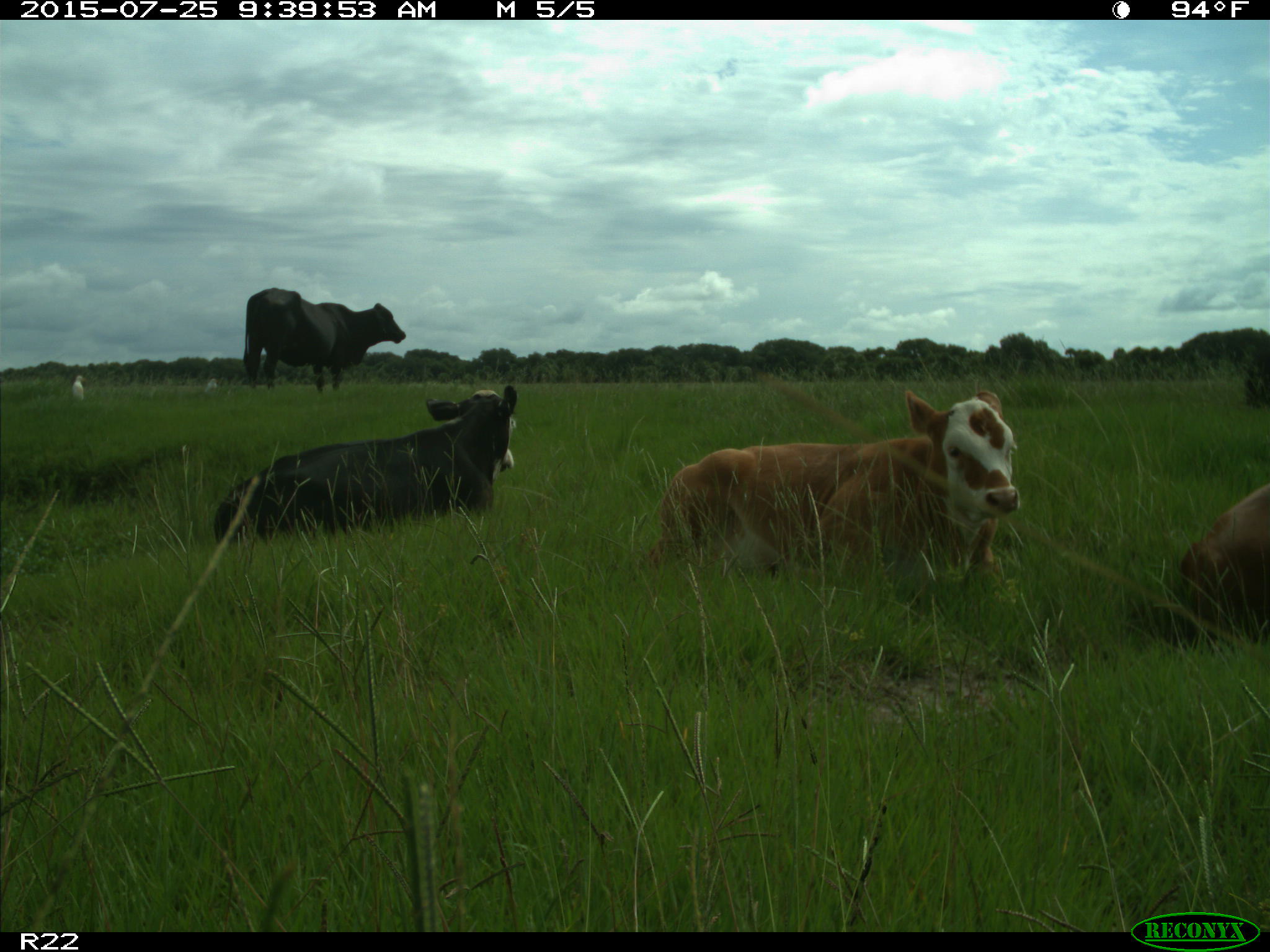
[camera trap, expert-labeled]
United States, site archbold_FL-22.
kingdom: Animalia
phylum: Chordata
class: Mammalia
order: Artiodactyla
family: Bovidae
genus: Bos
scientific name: Bos taurus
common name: domestic cow